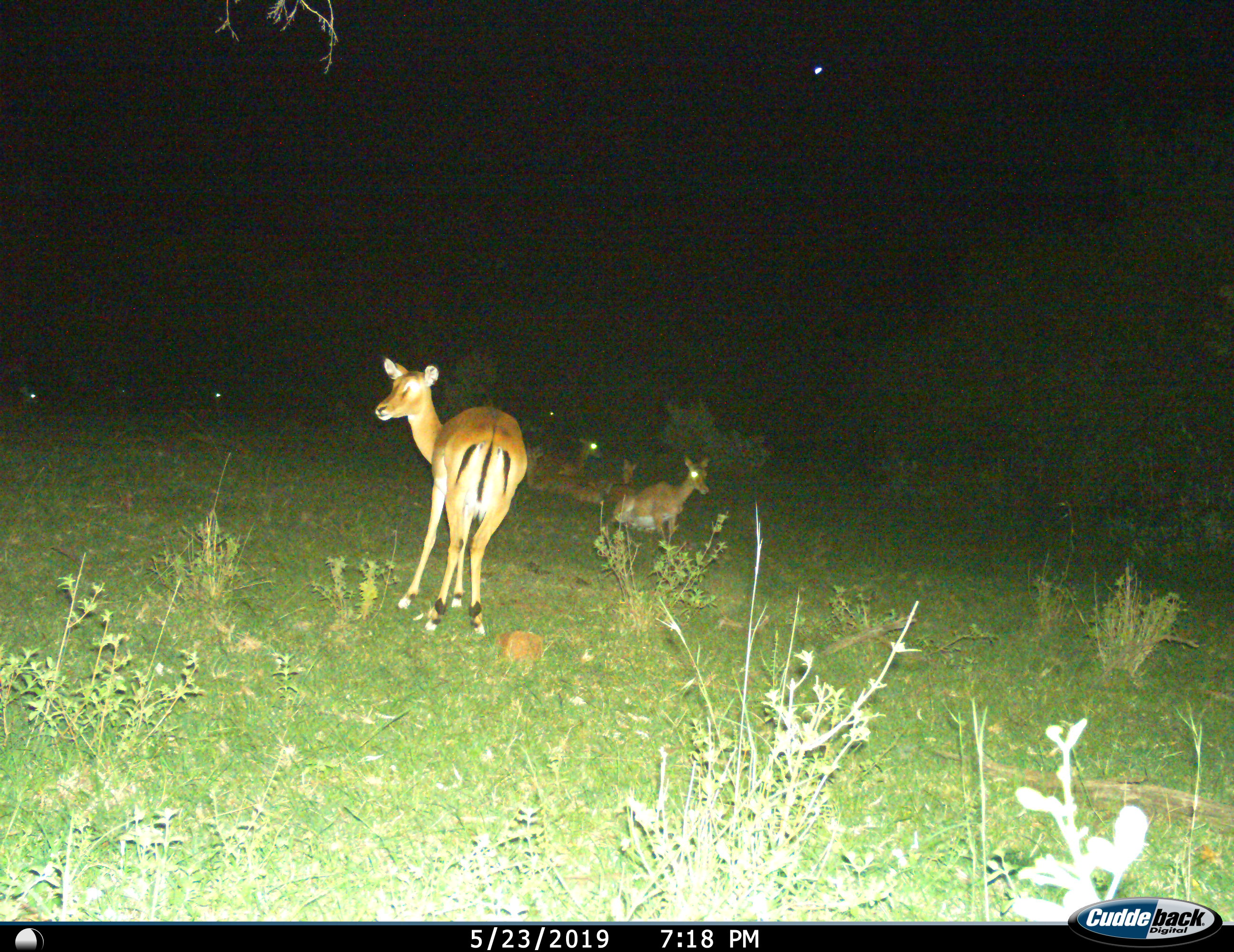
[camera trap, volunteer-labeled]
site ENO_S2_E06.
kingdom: Animalia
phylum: Chordata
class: Mammalia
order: Artiodactyla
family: Bovidae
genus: Aepyceros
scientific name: Aepyceros melampus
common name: impala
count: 6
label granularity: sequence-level